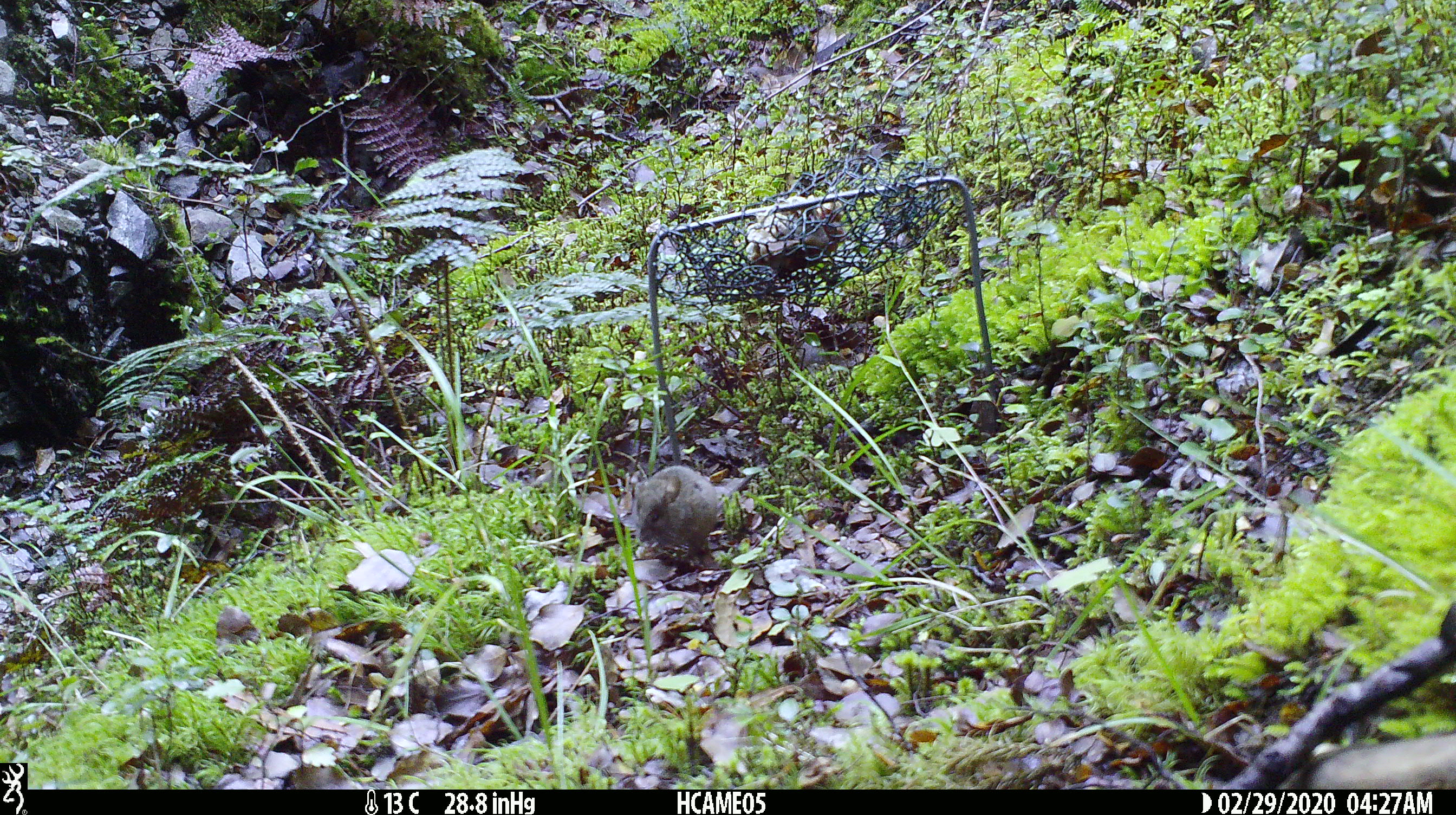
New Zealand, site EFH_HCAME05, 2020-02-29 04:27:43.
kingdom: Animalia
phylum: Chordata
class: Mammalia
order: Rodentia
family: Muridae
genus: Mus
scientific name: Mus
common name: mouse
Mouse (Mus).